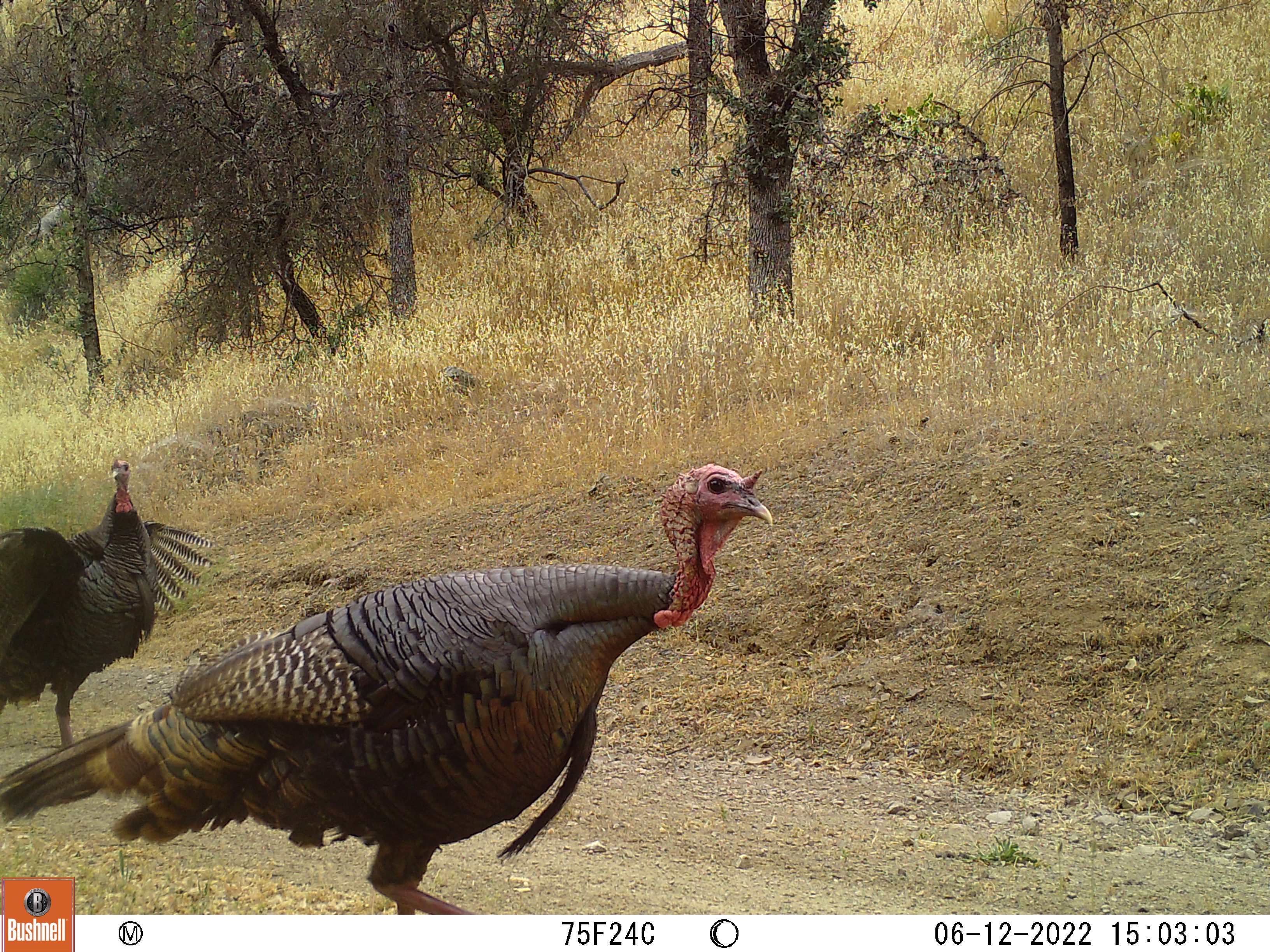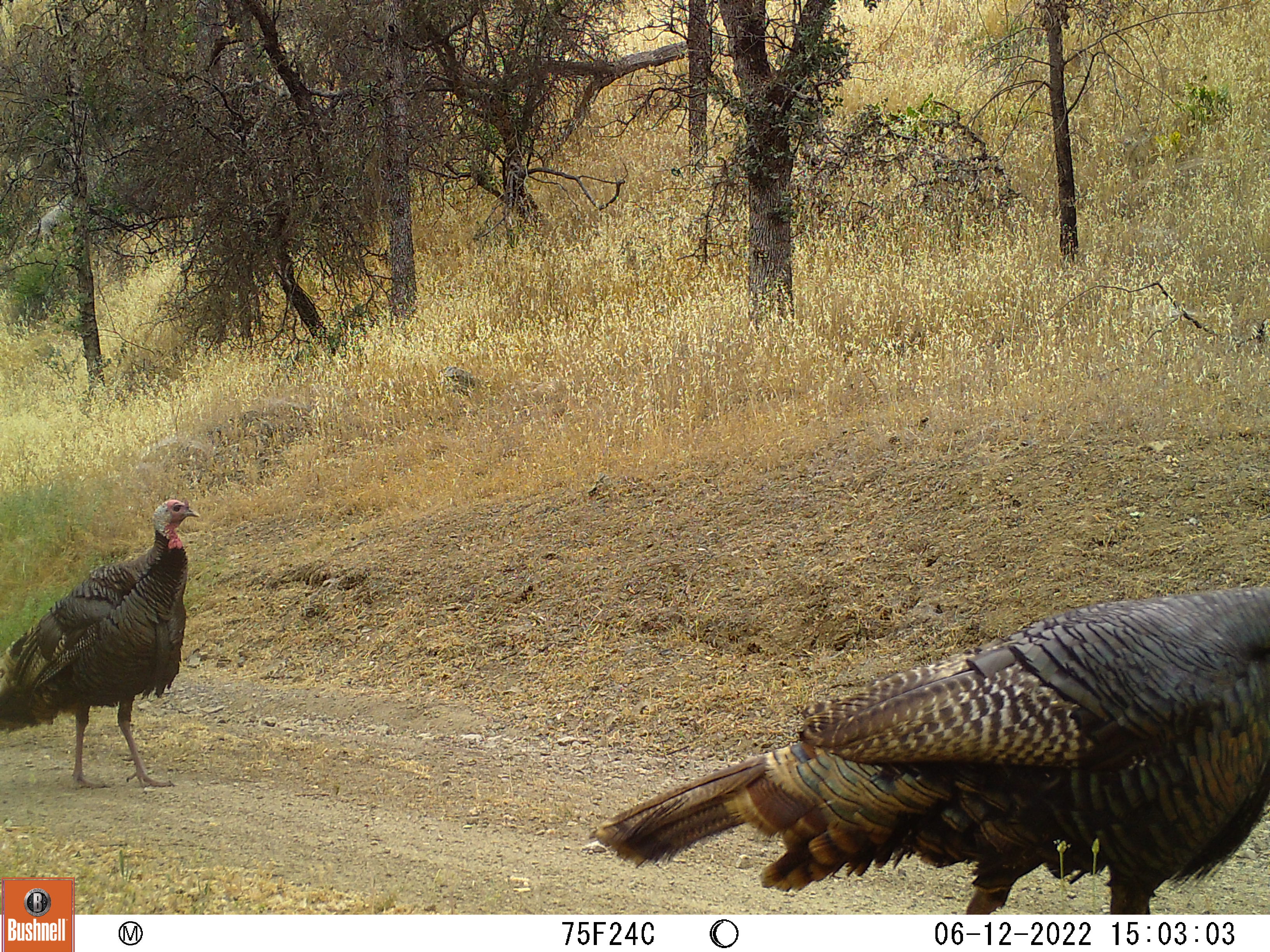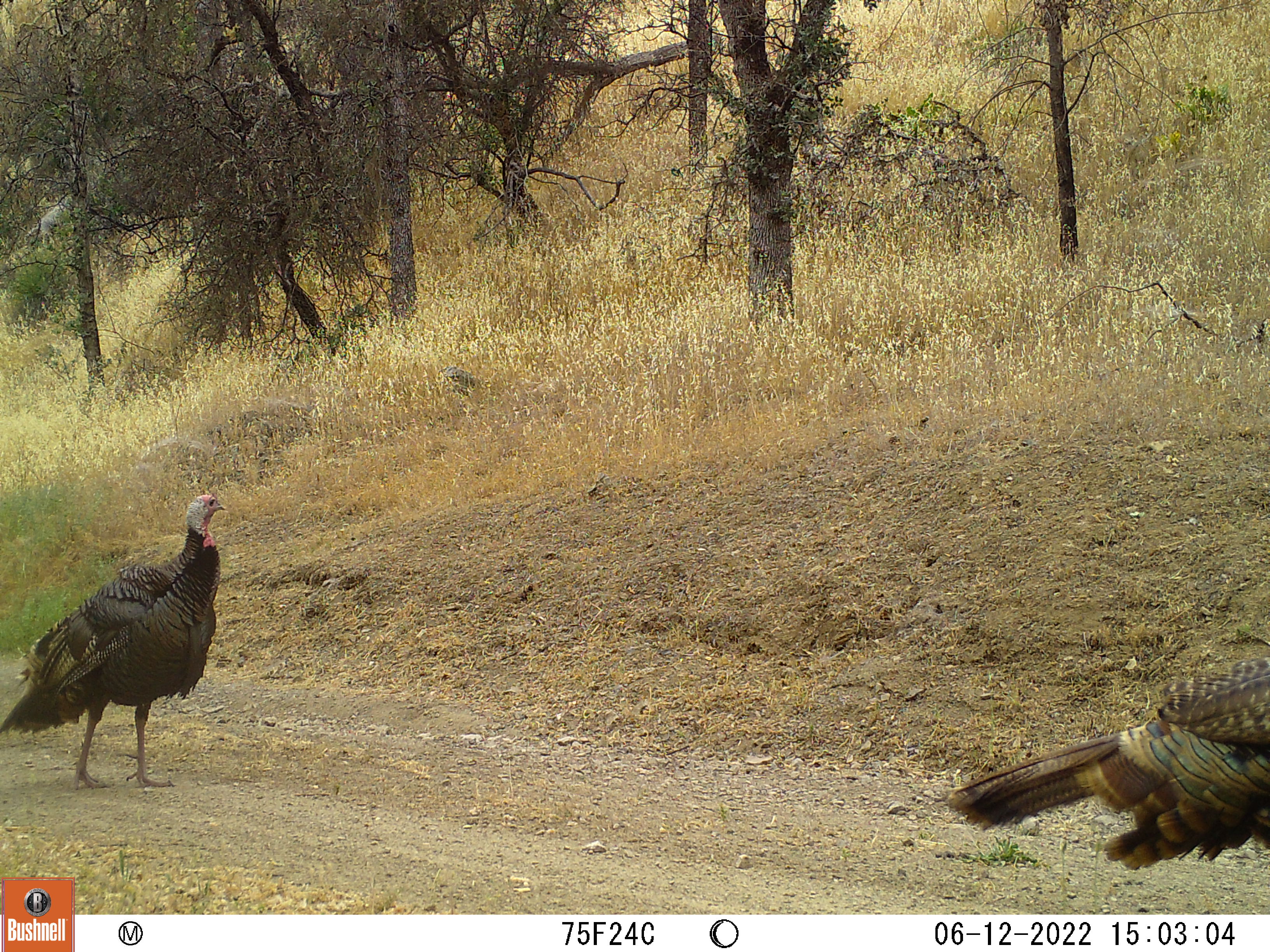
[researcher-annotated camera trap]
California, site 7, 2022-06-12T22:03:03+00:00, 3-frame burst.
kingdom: Animalia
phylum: Chordata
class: Aves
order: Galliformes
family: Phasianidae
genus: Meleagris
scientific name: Meleagris gallopavo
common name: turkey